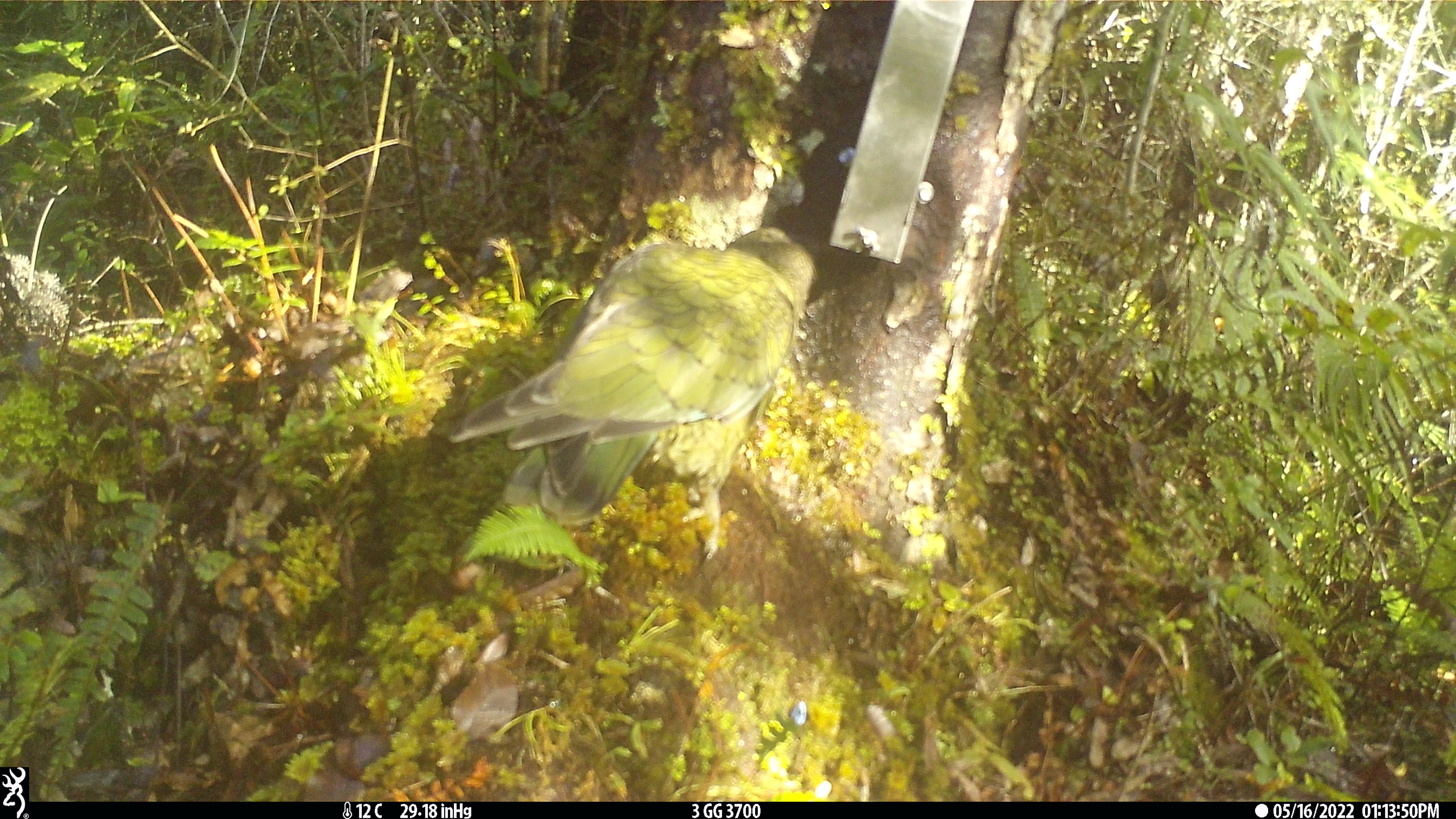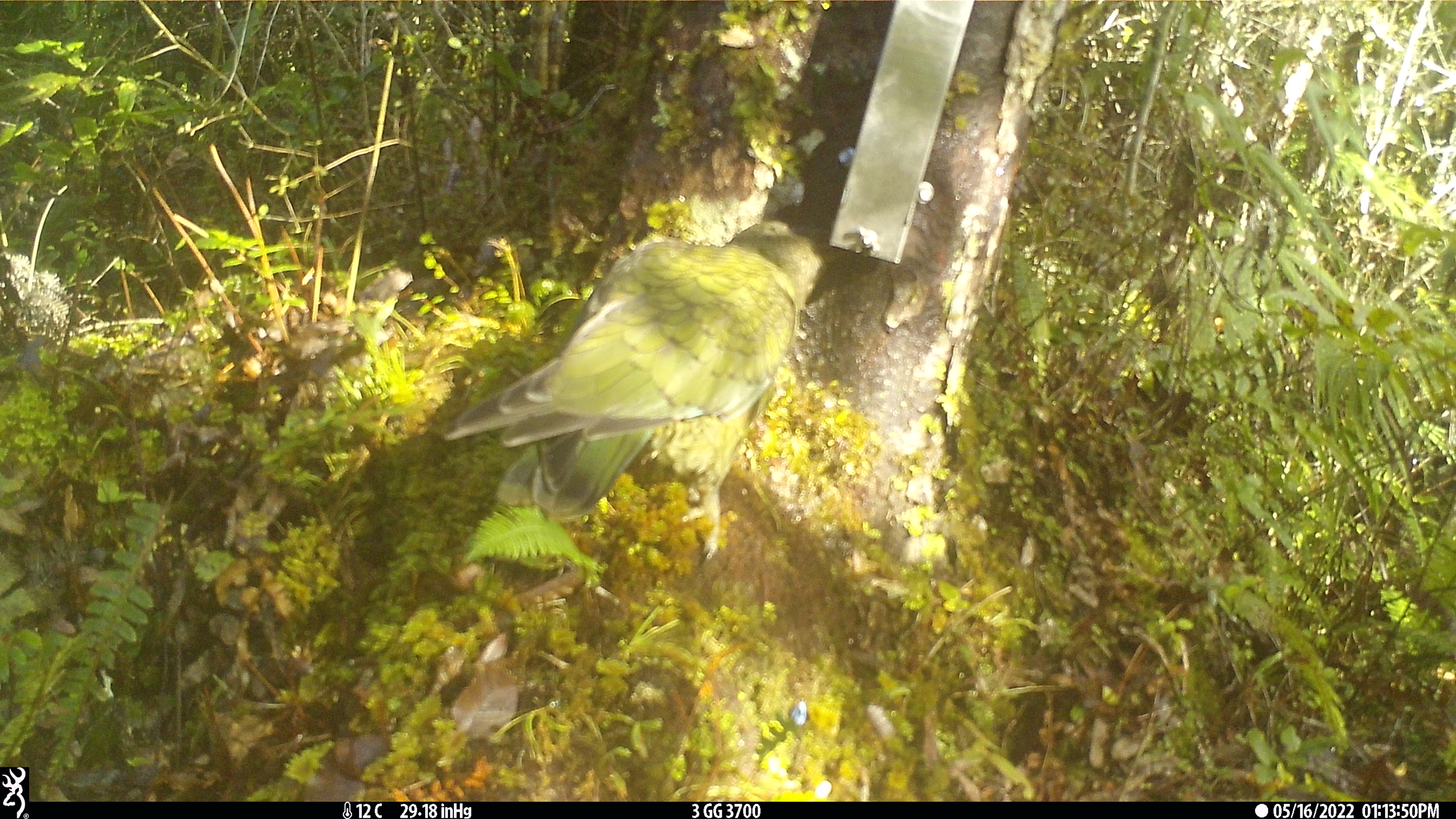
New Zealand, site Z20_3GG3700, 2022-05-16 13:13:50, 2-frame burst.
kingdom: Animalia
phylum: Chordata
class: Aves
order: Psittaciformes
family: Strigopidae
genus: Nestor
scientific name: Nestor notabilis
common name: kea